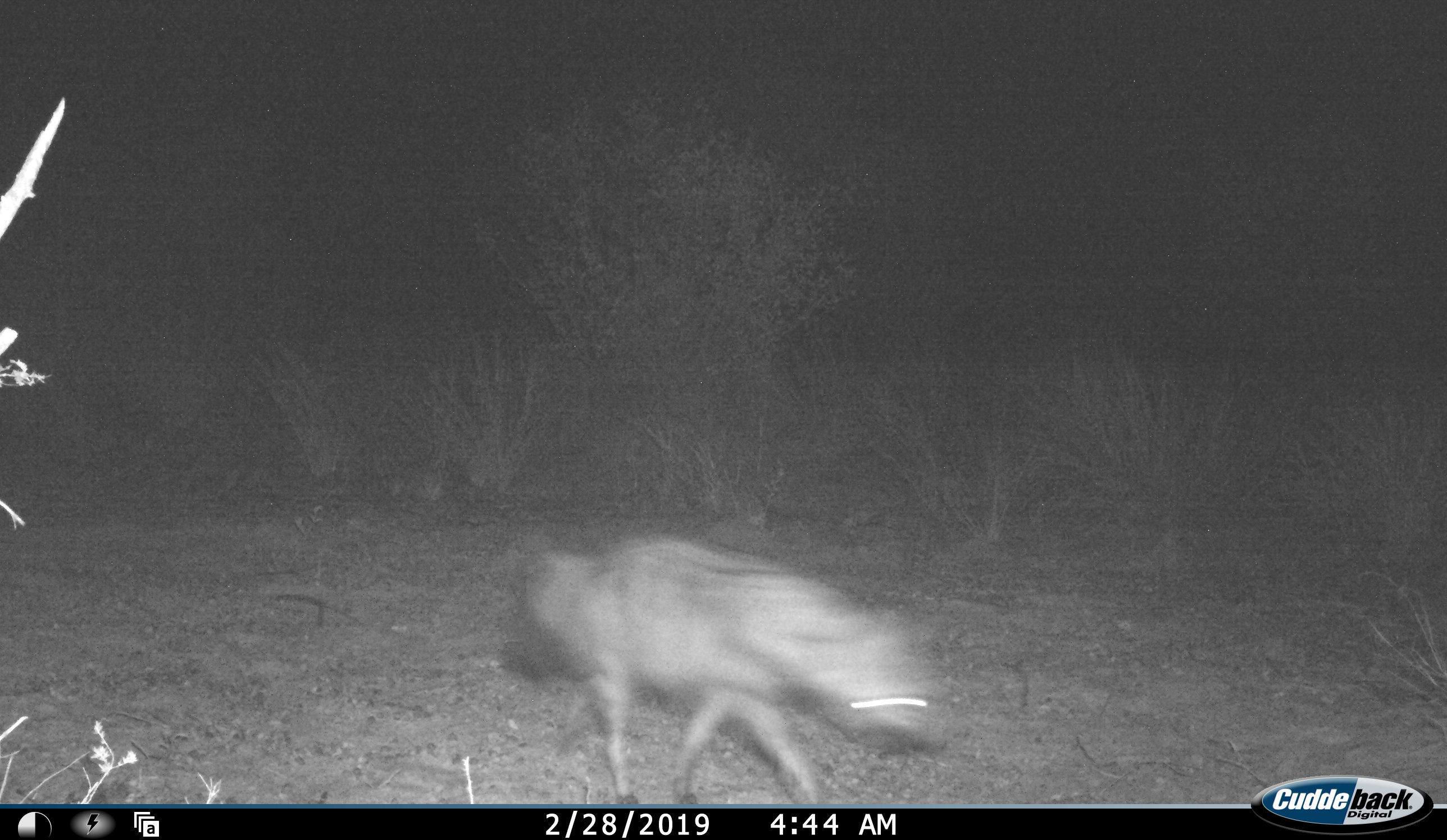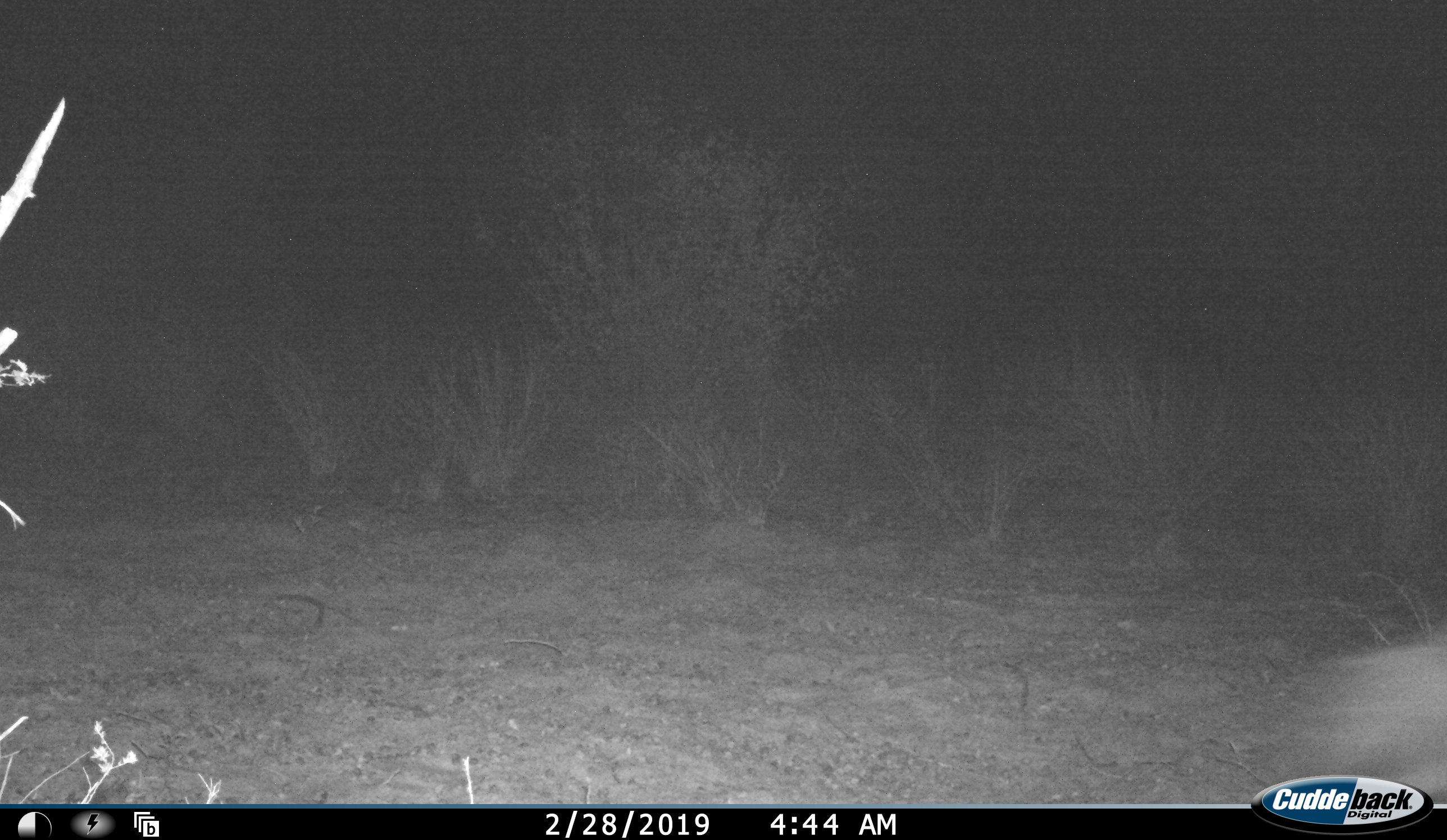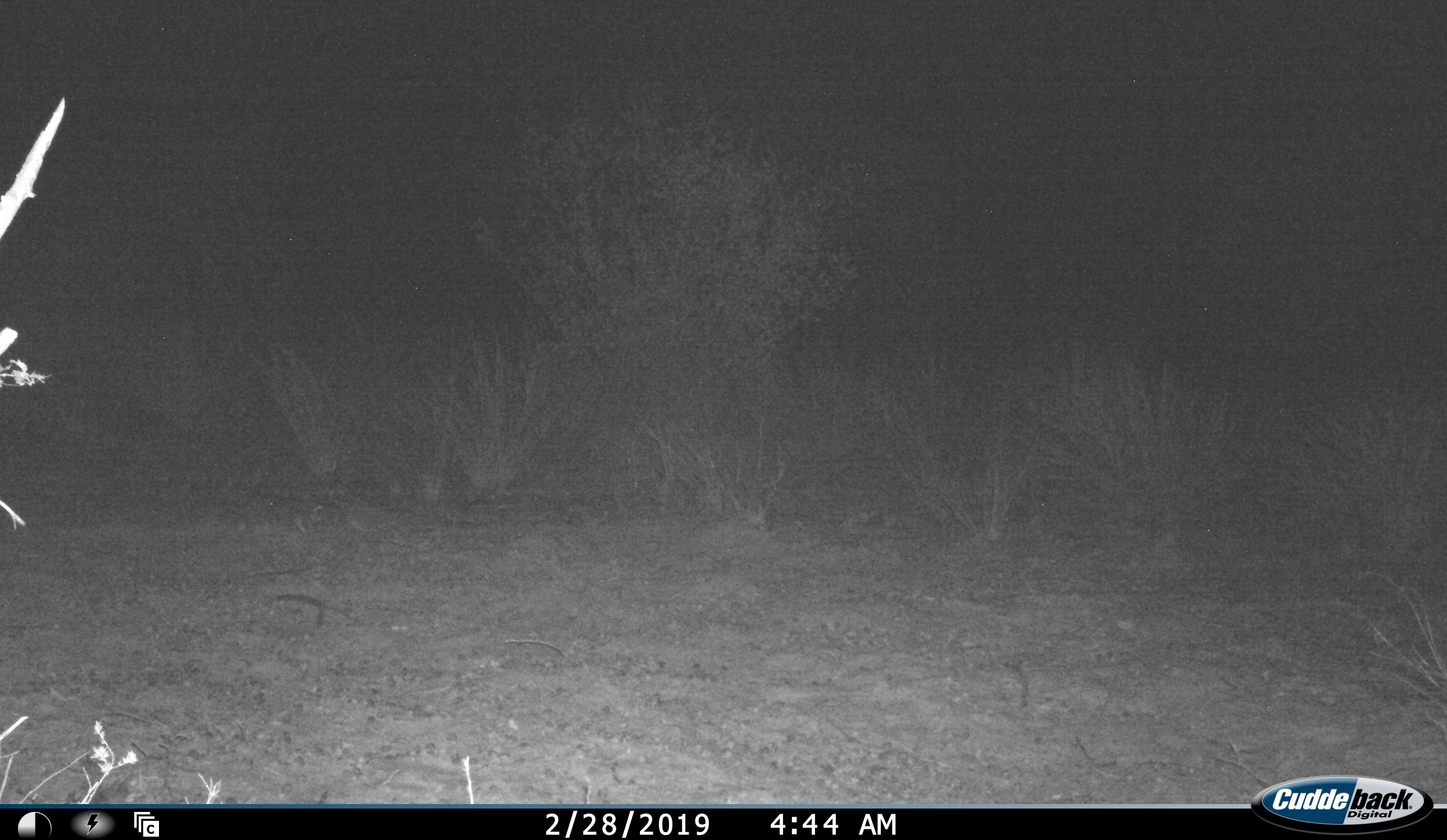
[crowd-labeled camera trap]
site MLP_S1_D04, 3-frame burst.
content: unidentified animal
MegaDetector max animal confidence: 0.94